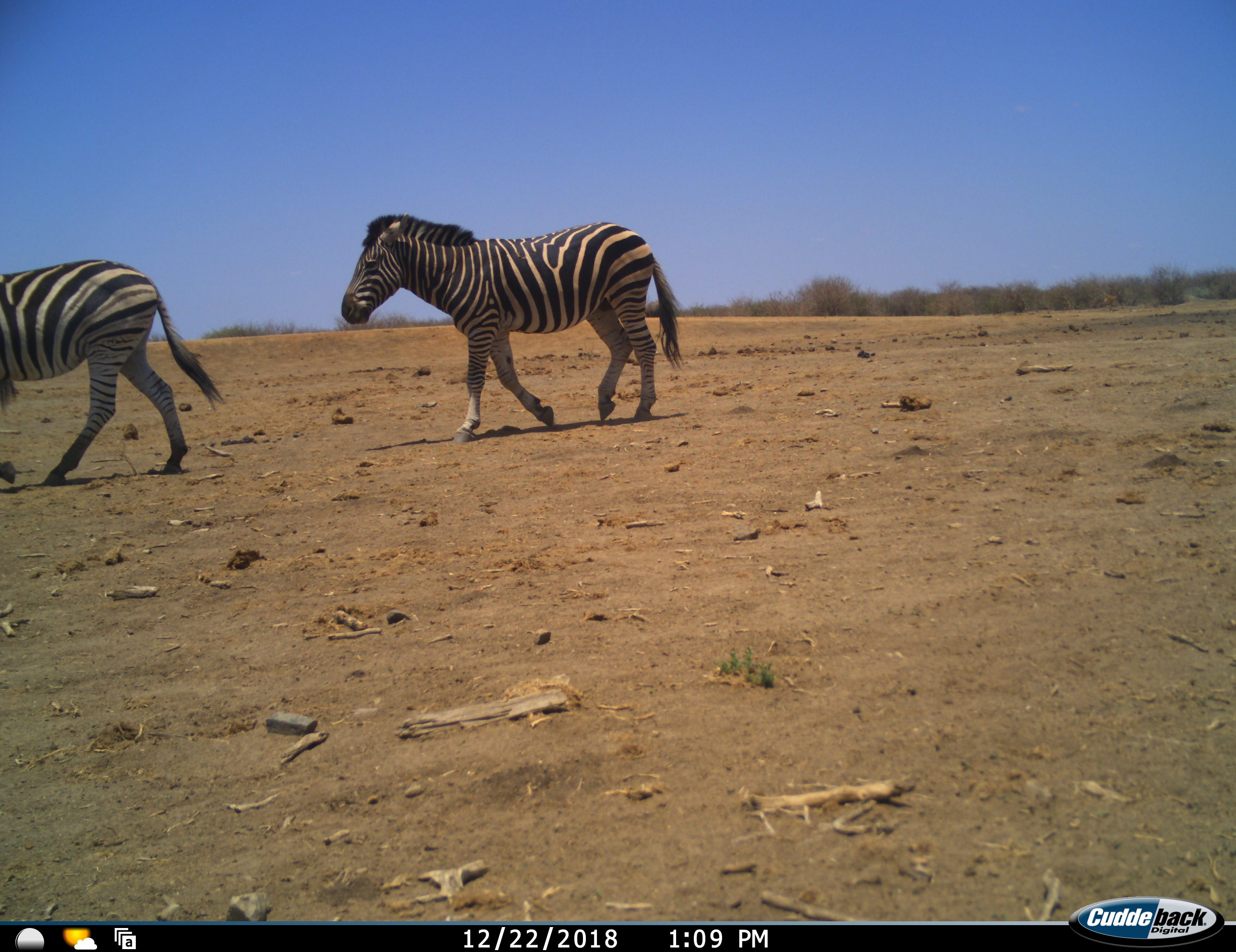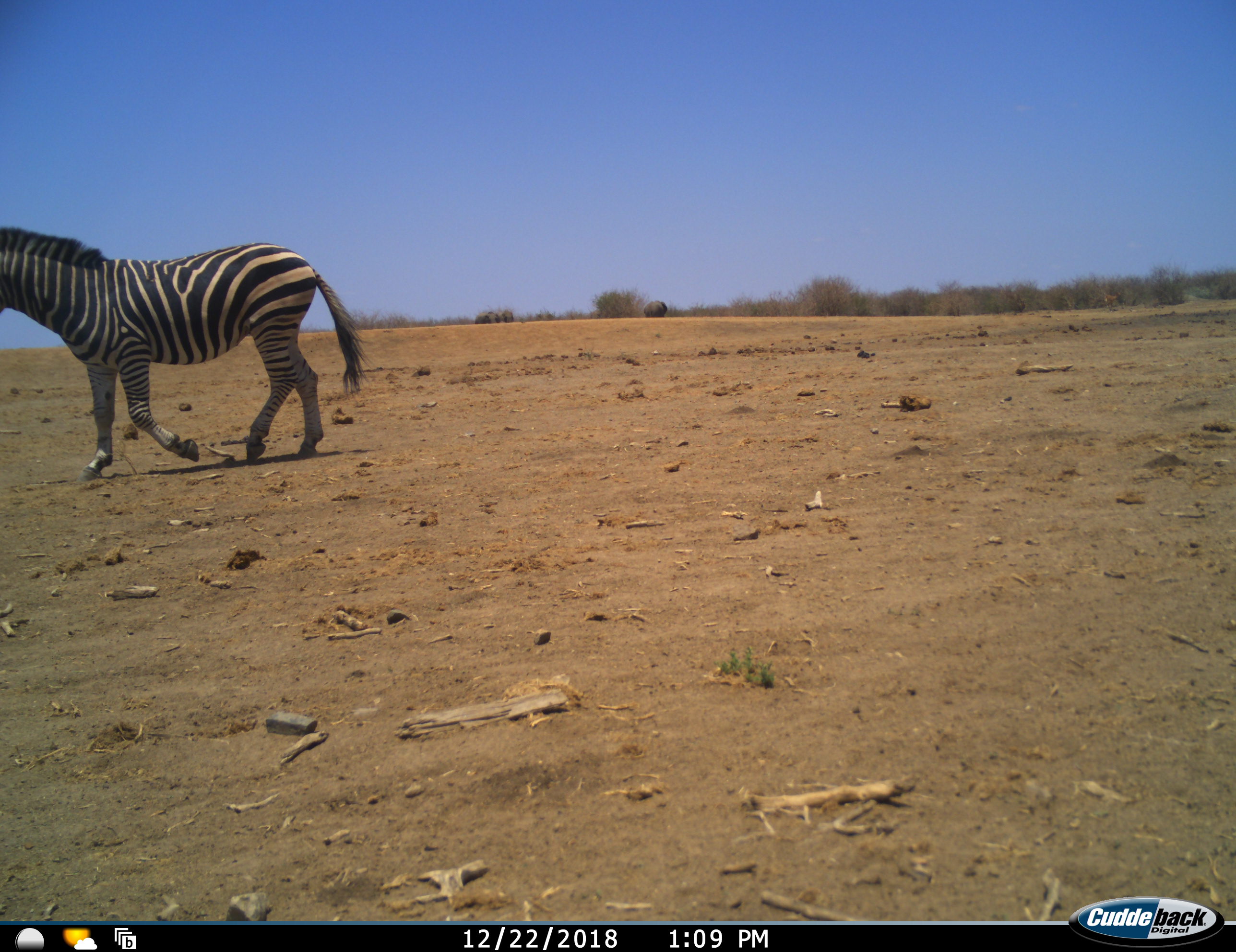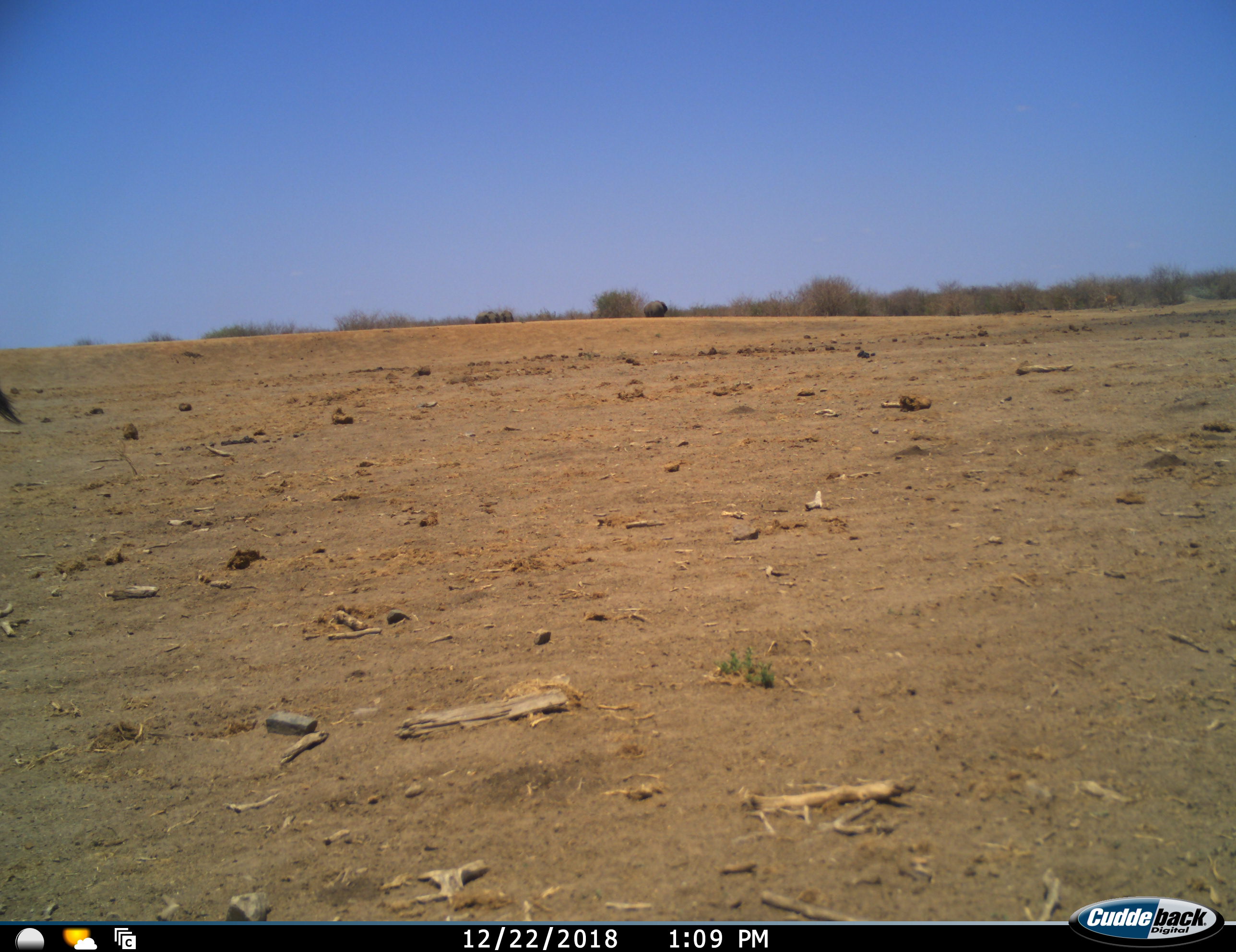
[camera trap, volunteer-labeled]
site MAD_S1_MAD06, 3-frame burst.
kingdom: Animalia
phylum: Chordata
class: Mammalia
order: Perissodactyla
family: Equidae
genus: Equus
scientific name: Equus quagga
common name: plains zebra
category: zebraplains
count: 2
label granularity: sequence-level